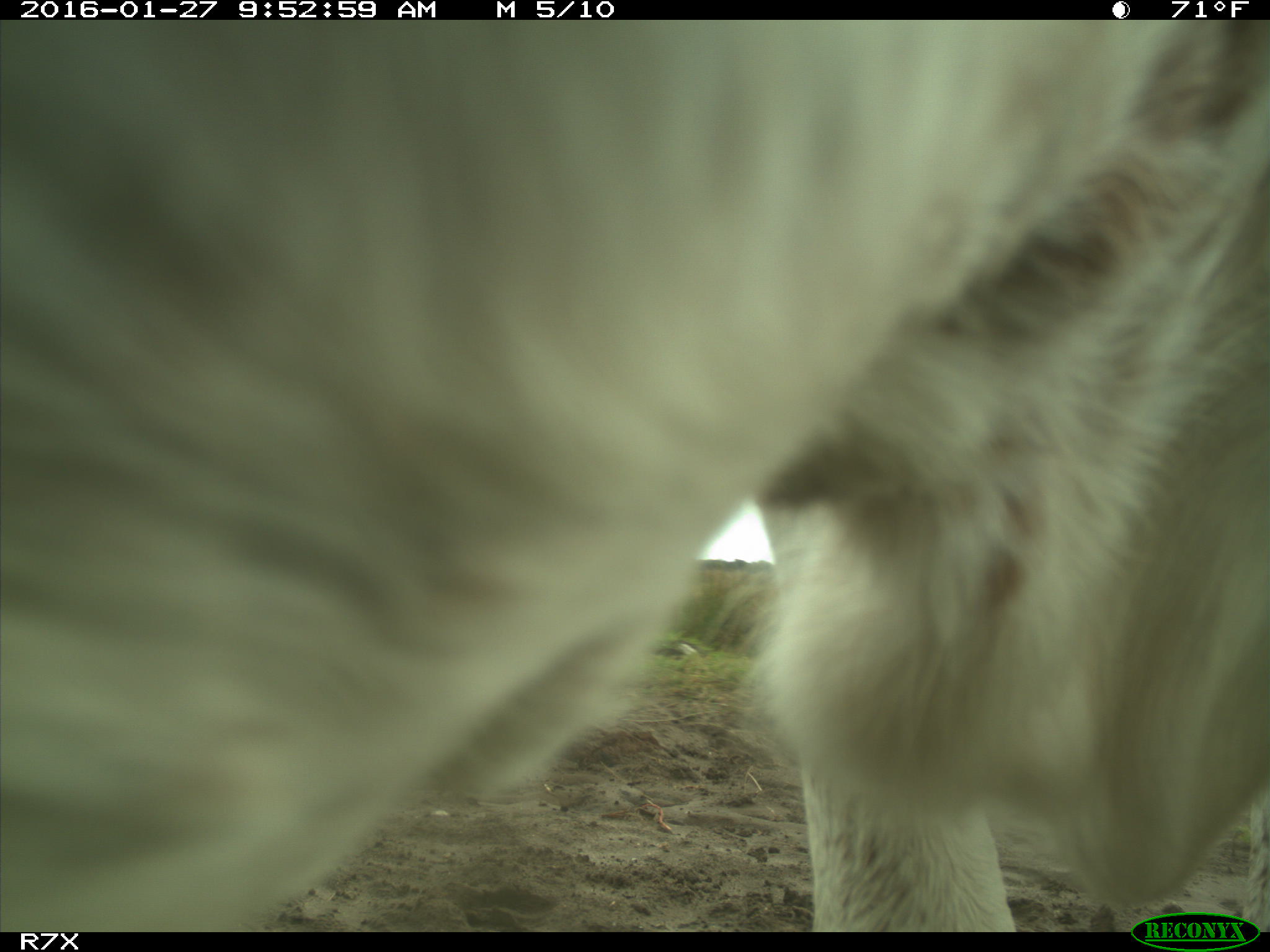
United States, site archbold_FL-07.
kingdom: Animalia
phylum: Chordata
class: Mammalia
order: Artiodactyla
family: Bovidae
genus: Bos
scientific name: Bos taurus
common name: domestic cow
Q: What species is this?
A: Bos taurus (domestic cow).